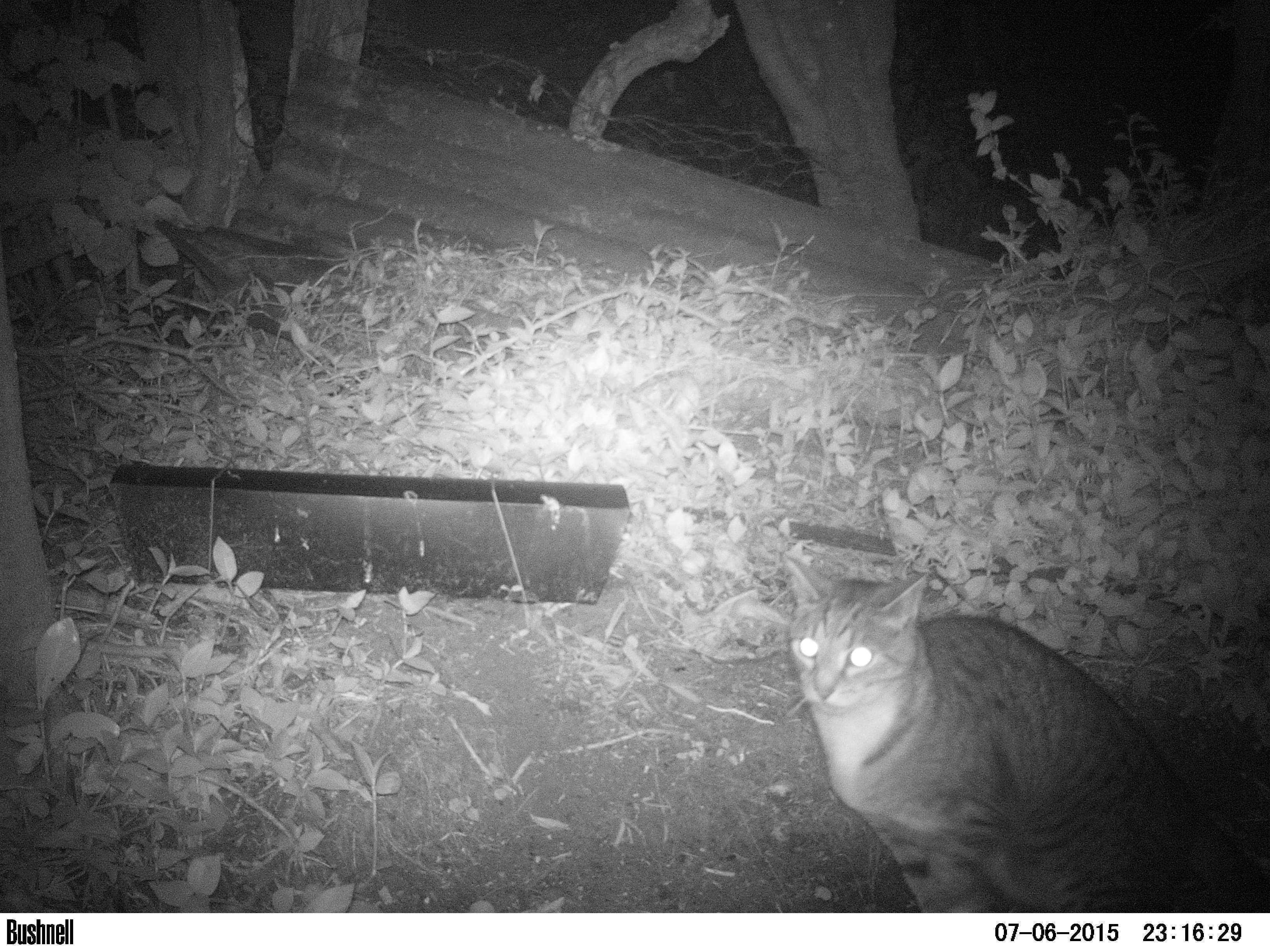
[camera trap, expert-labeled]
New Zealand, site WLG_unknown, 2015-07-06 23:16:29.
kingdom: Animalia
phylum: Chordata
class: Mammalia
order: Carnivora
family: Felidae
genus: Felis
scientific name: Felis catus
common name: domestic cat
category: cat